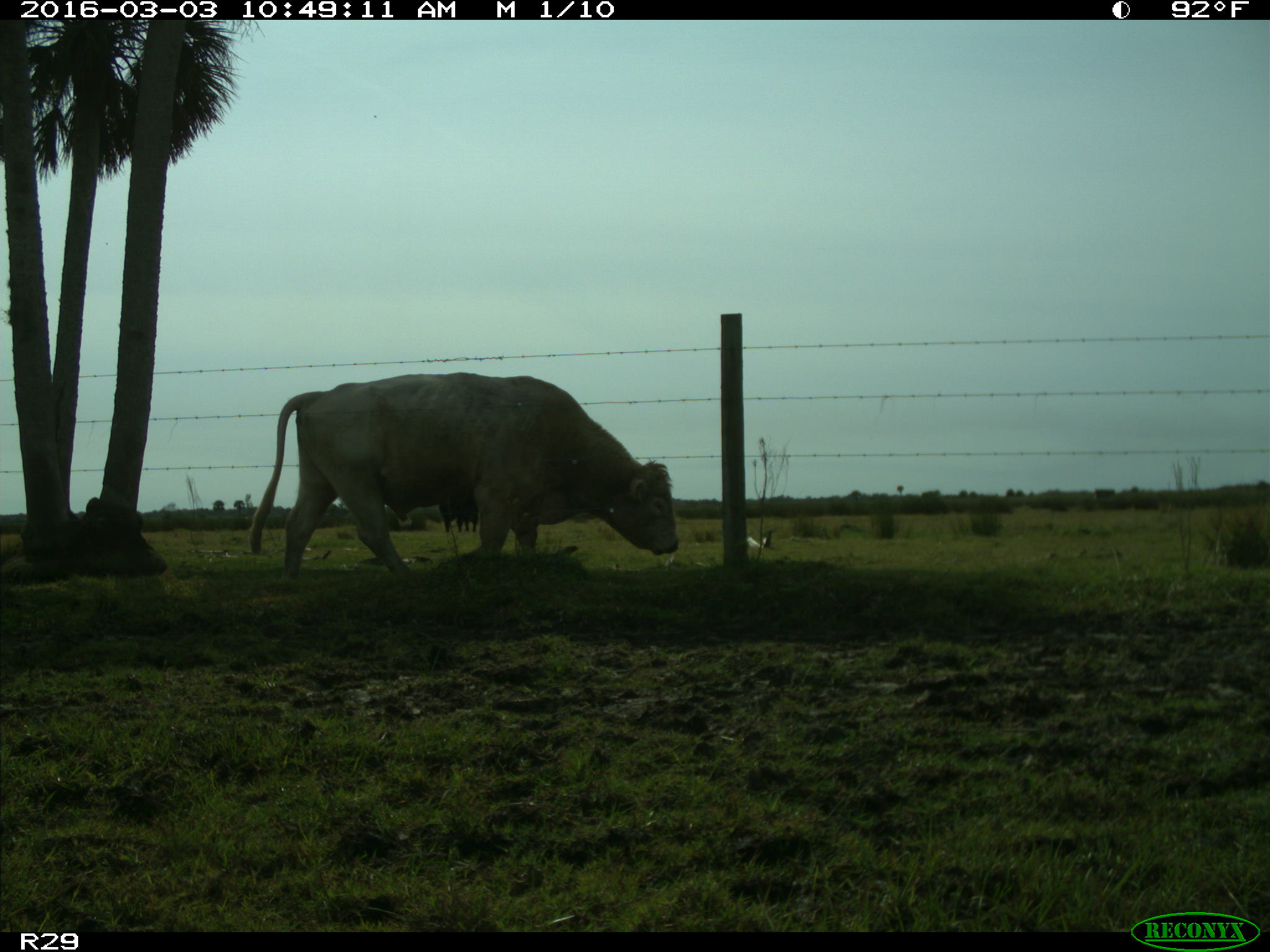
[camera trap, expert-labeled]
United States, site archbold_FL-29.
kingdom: Animalia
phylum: Chordata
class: Mammalia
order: Artiodactyla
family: Bovidae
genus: Bos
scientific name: Bos taurus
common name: domestic cow